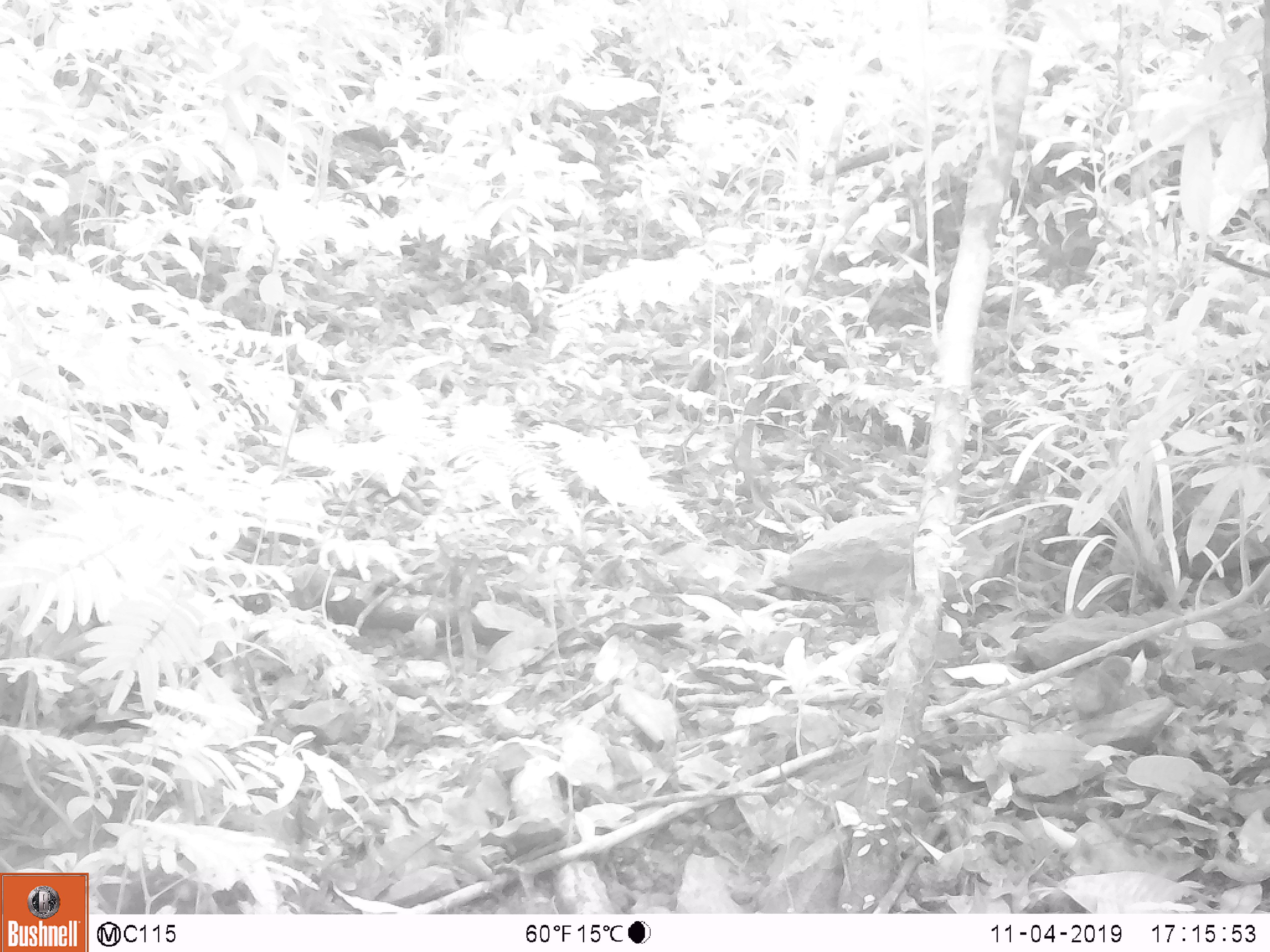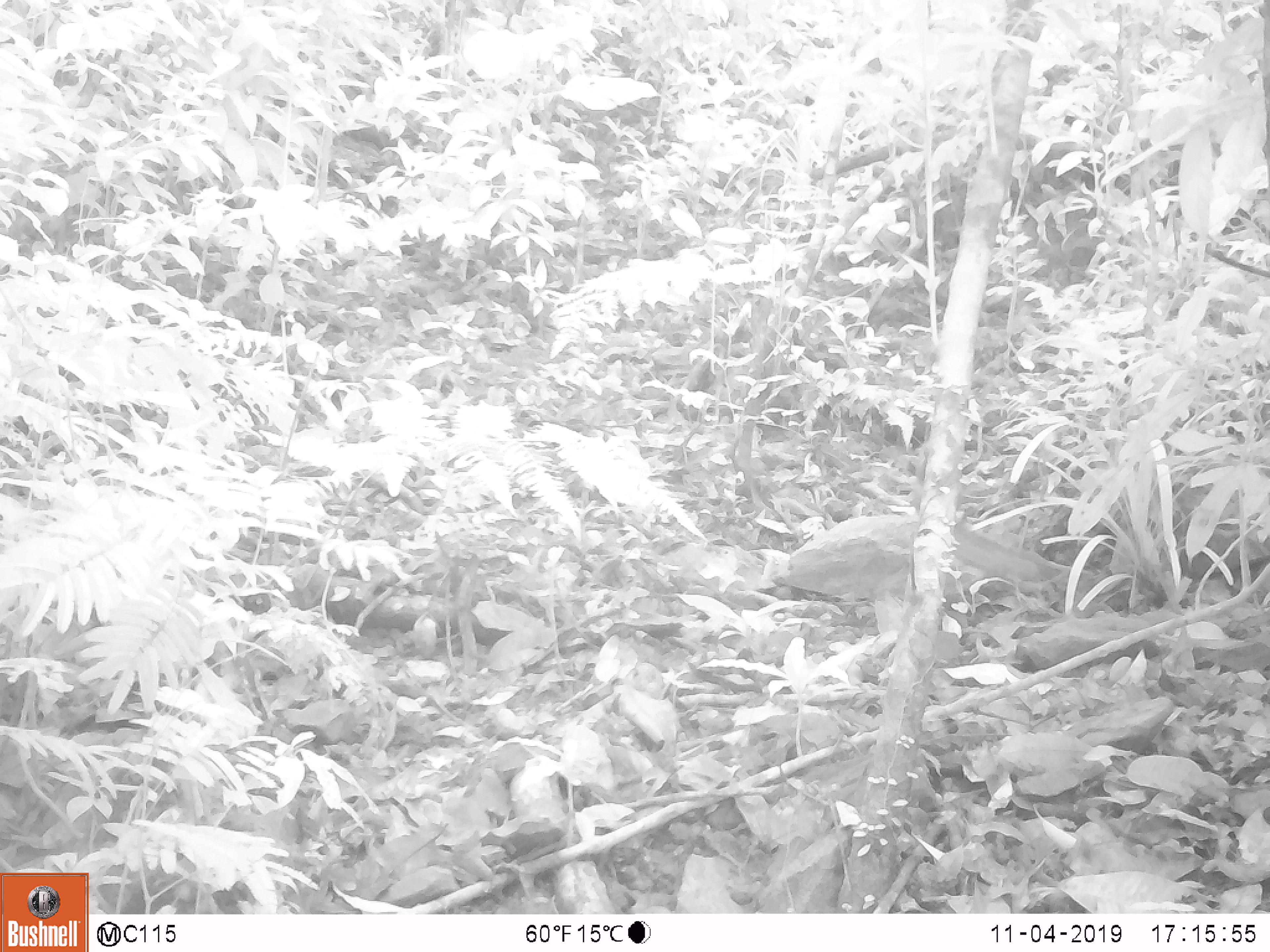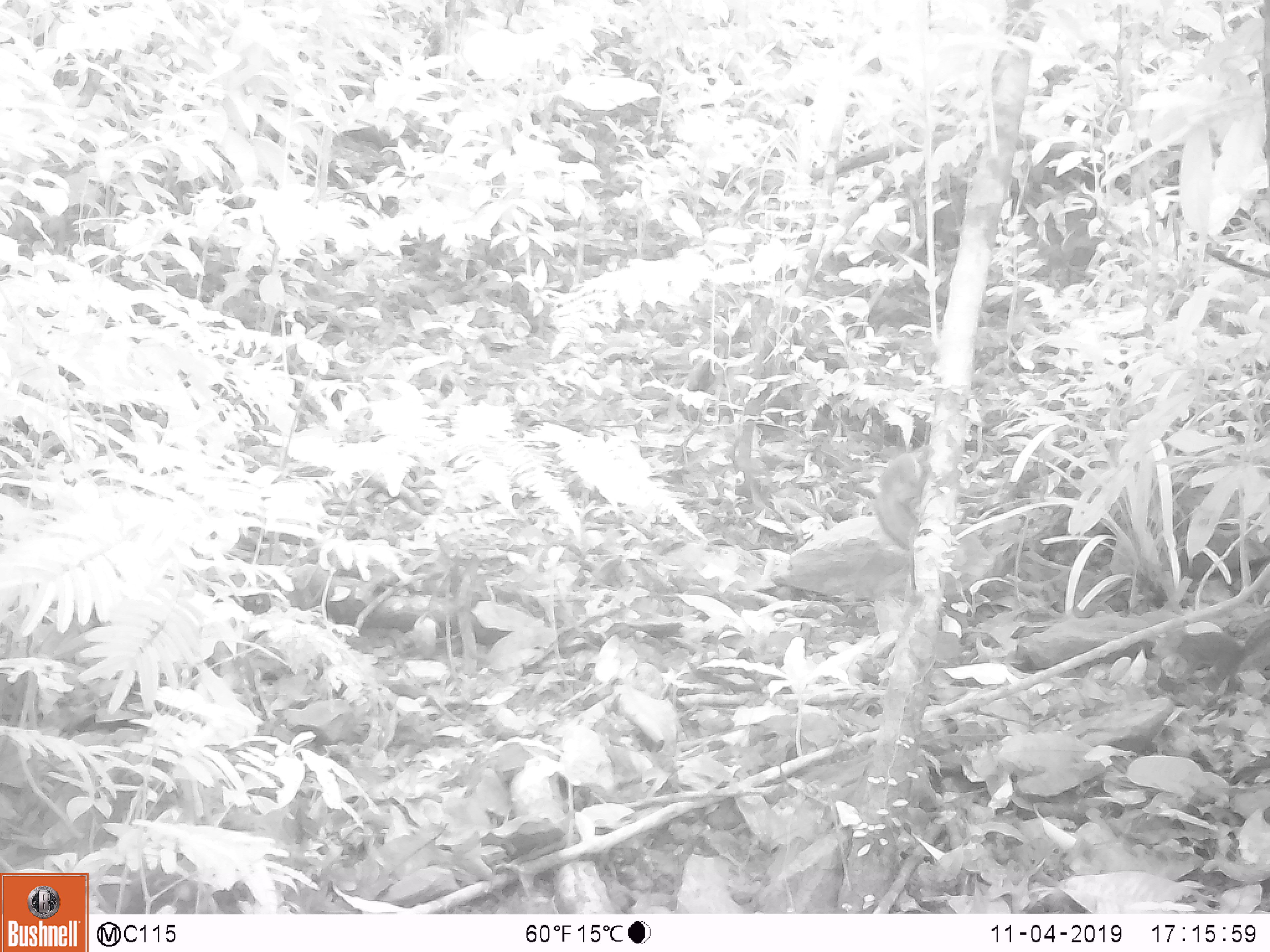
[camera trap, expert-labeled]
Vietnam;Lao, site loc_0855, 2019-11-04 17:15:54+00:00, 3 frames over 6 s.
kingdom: Animalia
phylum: Chordata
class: Mammalia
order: Rodentia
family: Sciuridae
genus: Dremomys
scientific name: Dremomys rufigenis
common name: red-cheeked squirrel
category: red cheeked squirrel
Red cheeked squirrel (red-cheeked squirrel) (Dremomys rufigenis). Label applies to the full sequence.